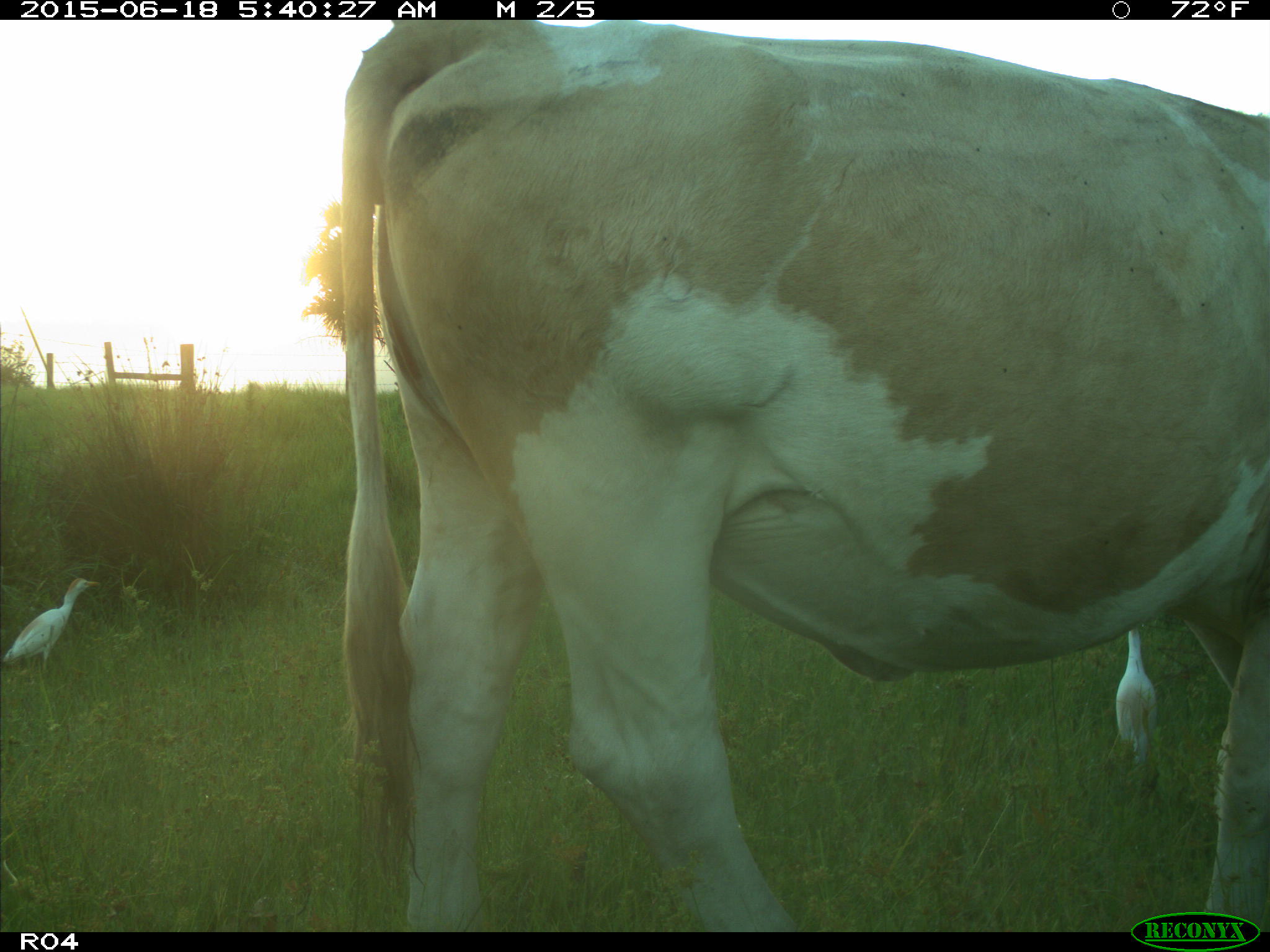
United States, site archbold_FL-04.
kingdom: Animalia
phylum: Chordata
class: Mammalia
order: Artiodactyla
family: Bovidae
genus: Bos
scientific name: Bos taurus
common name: domestic cow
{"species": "Bos taurus (domestic cow)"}